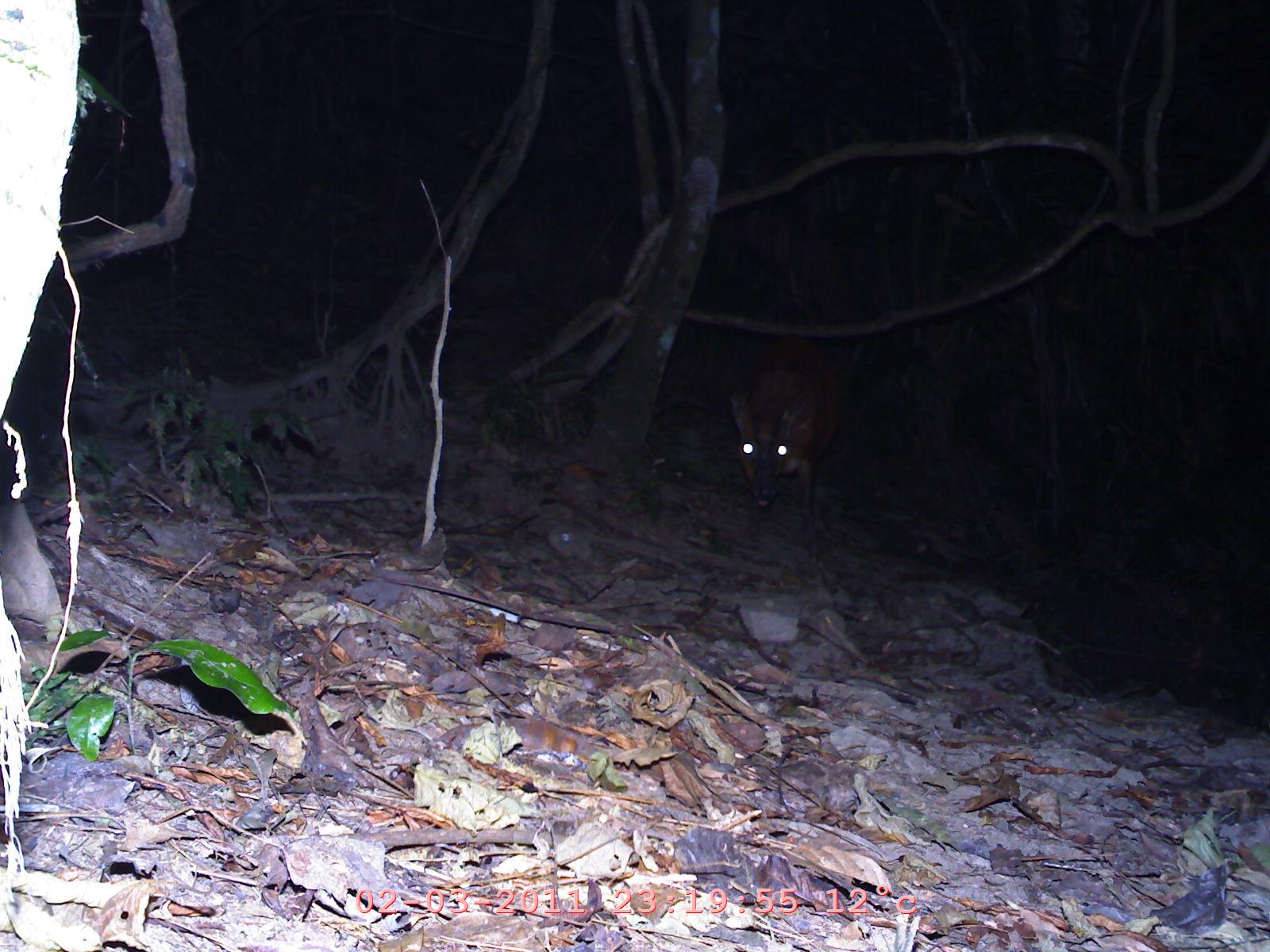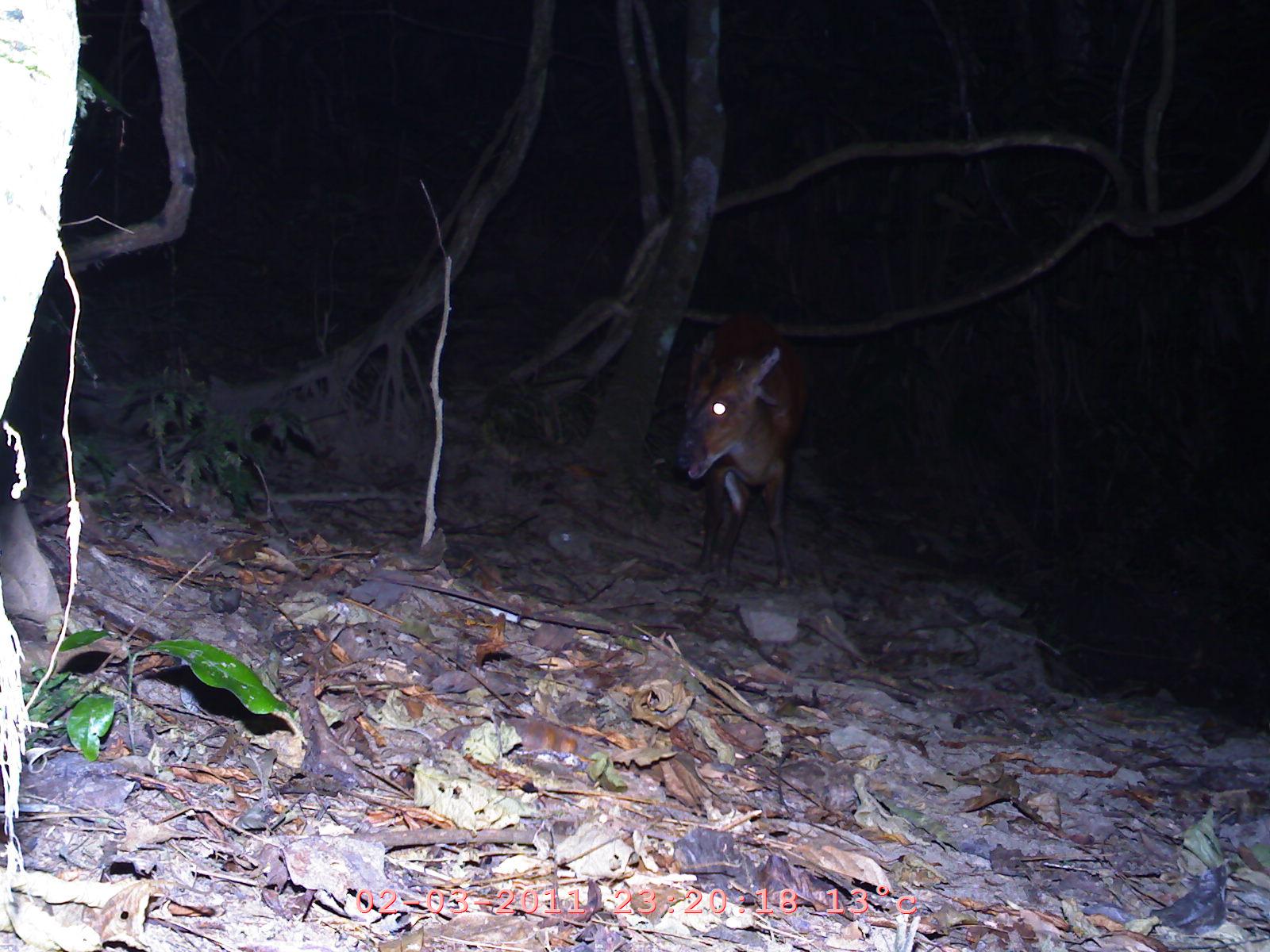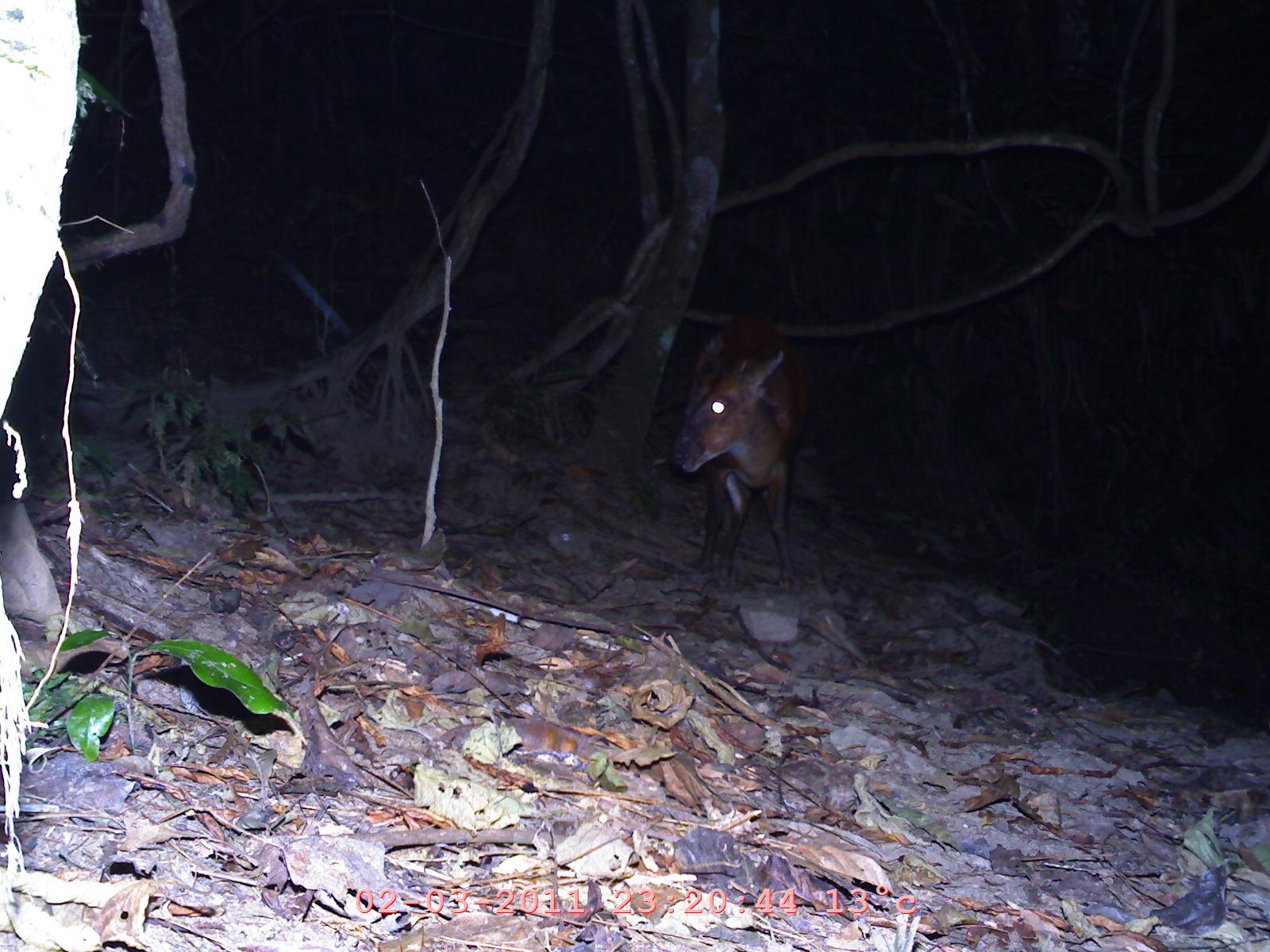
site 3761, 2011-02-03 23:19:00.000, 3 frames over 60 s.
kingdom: Animalia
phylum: Chordata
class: Mammalia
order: Artiodactyla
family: Cervidae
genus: Muntiacus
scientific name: Muntiacus muntjak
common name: southern red muntjac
Muntiacus muntjak (southern red muntjac), count 1, age adult.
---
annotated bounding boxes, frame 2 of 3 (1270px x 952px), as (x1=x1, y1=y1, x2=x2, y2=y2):
muntiacus muntjak: (x1=671, y1=307, x2=808, y2=590)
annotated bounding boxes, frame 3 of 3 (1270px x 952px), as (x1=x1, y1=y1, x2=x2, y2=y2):
muntiacus muntjak: (x1=667, y1=306, x2=811, y2=589)